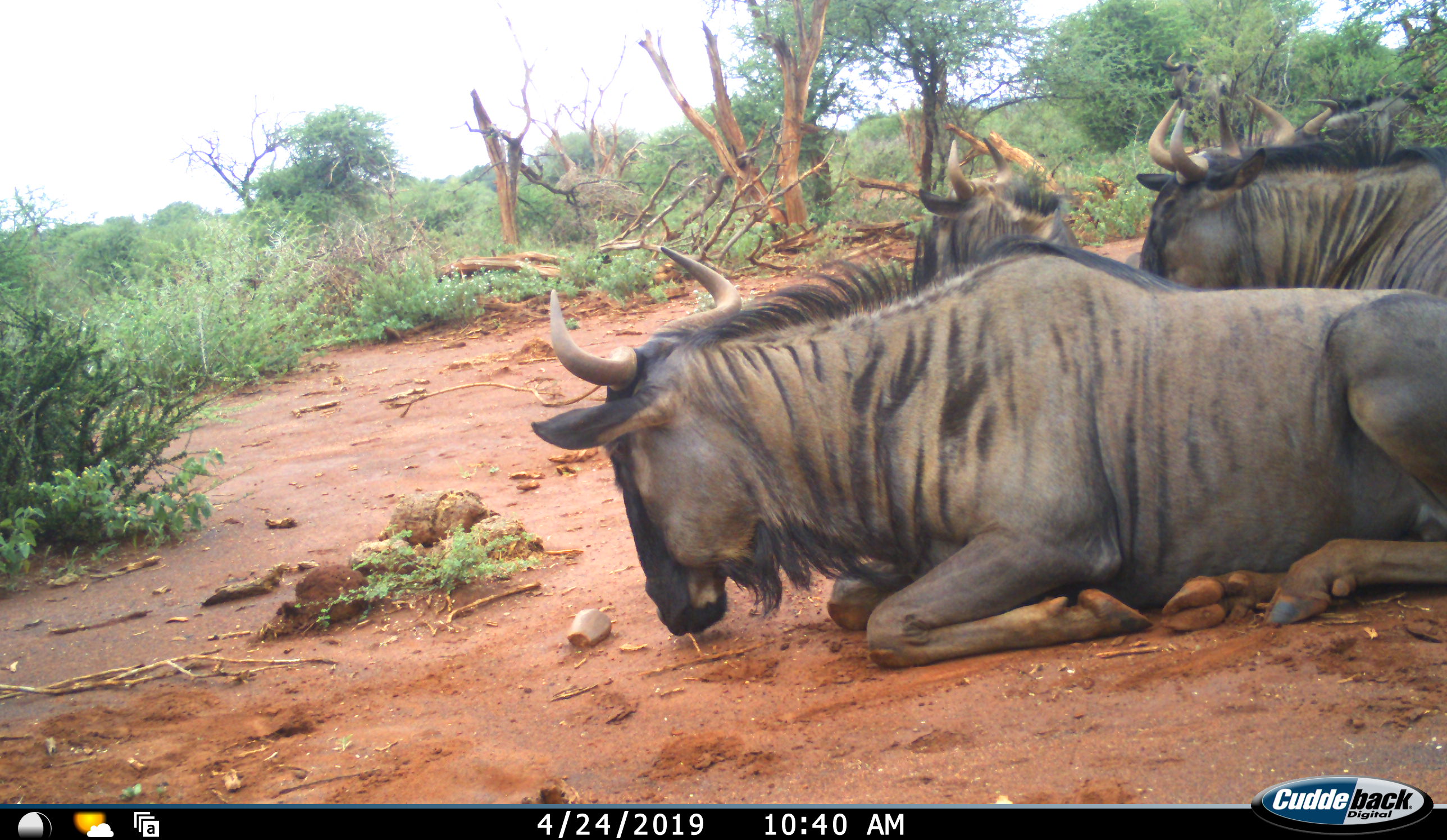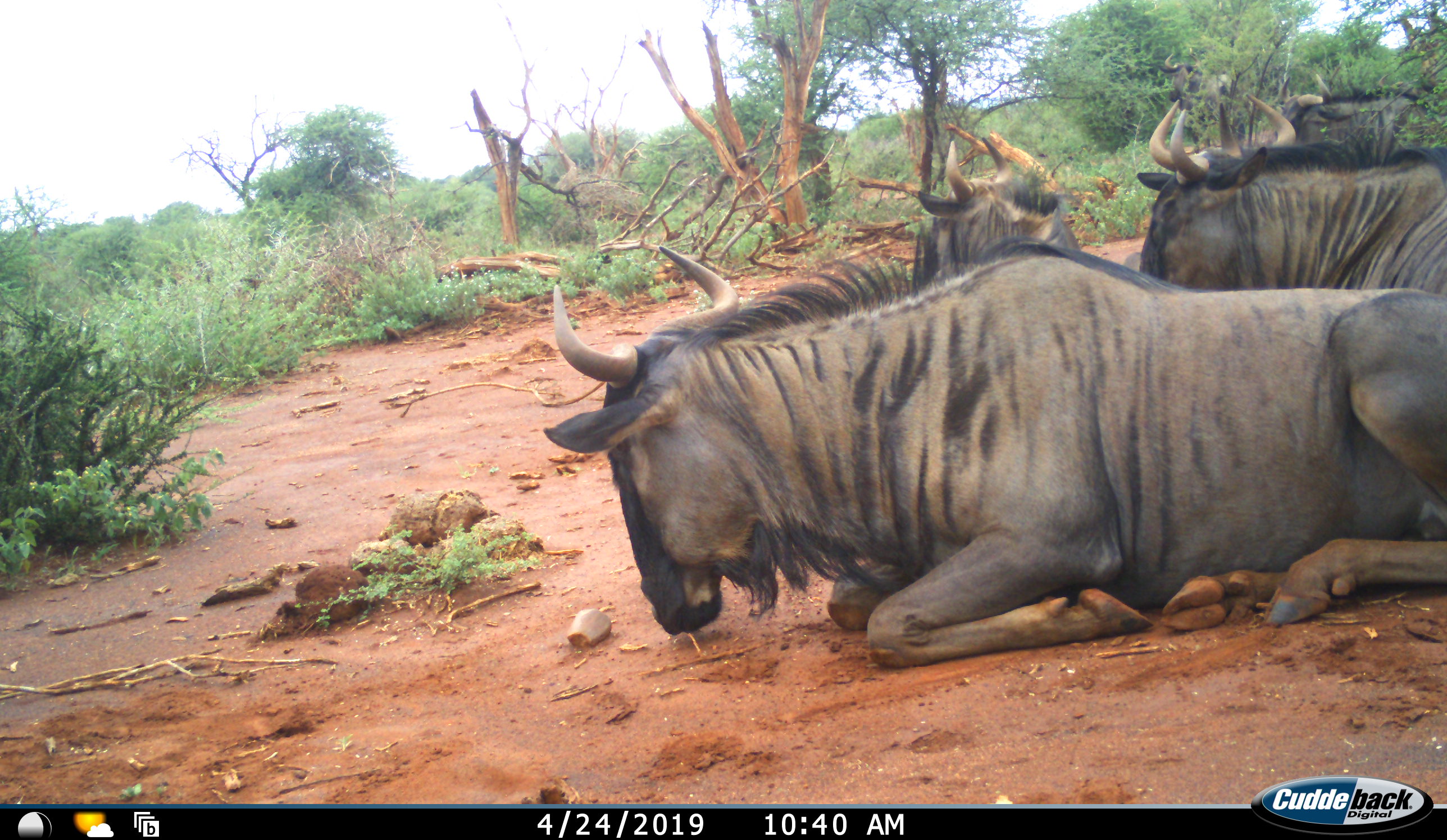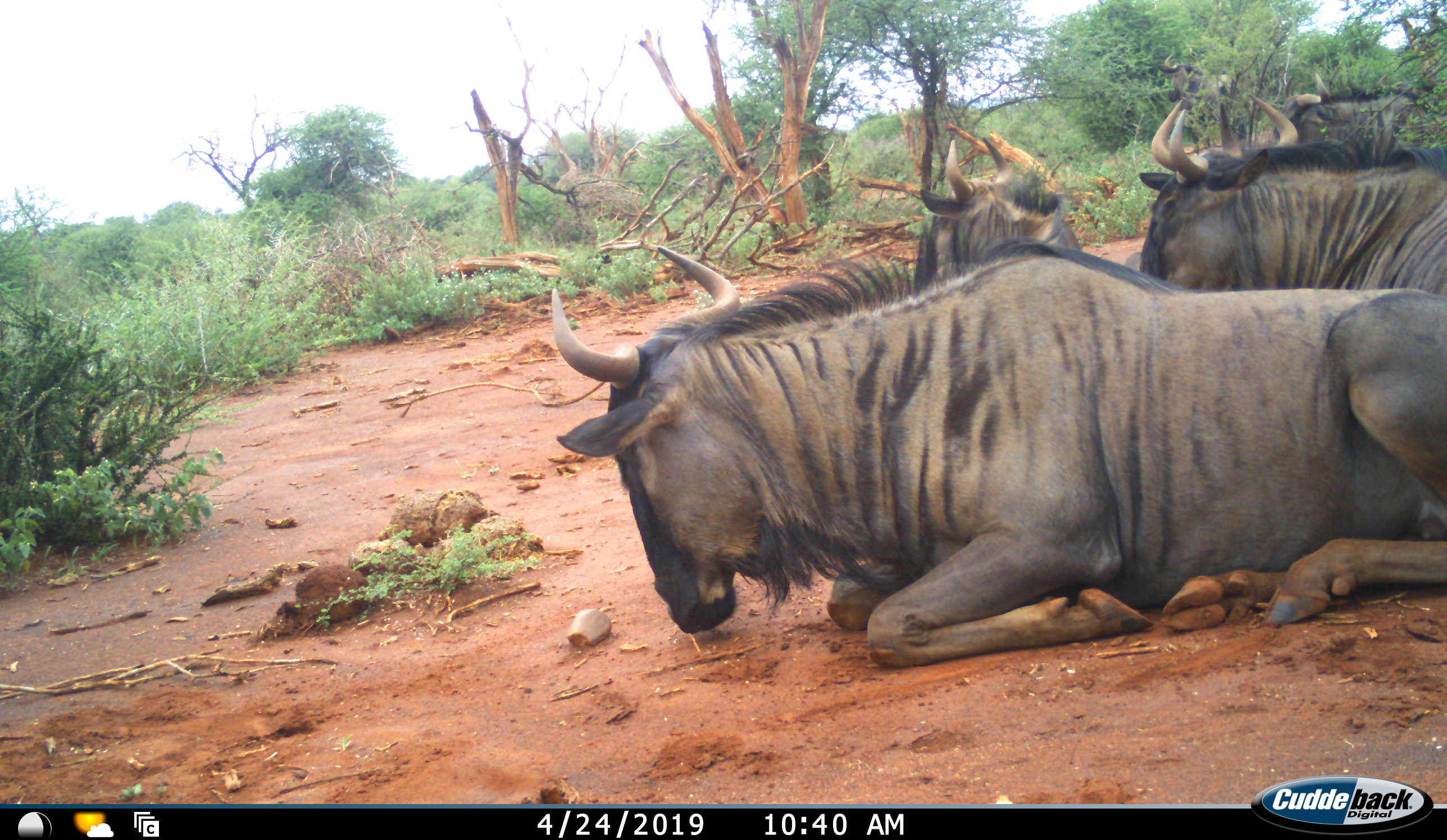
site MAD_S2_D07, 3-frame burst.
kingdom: Animalia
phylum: Chordata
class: Mammalia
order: Artiodactyla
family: Bovidae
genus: Connochaetes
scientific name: Connochaetes taurinus taurinus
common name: blue wildebeest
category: wildebeestblue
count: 5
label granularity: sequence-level